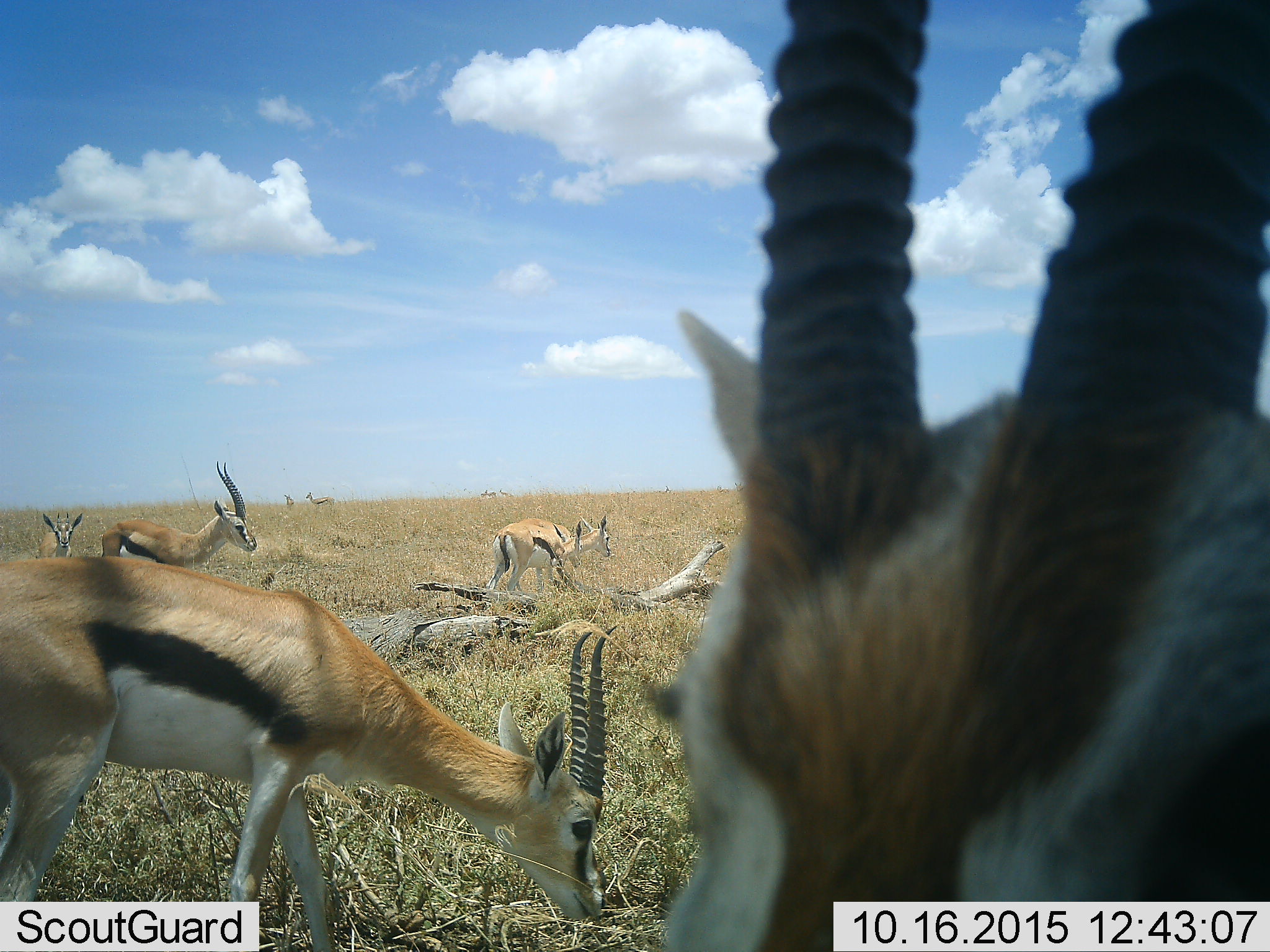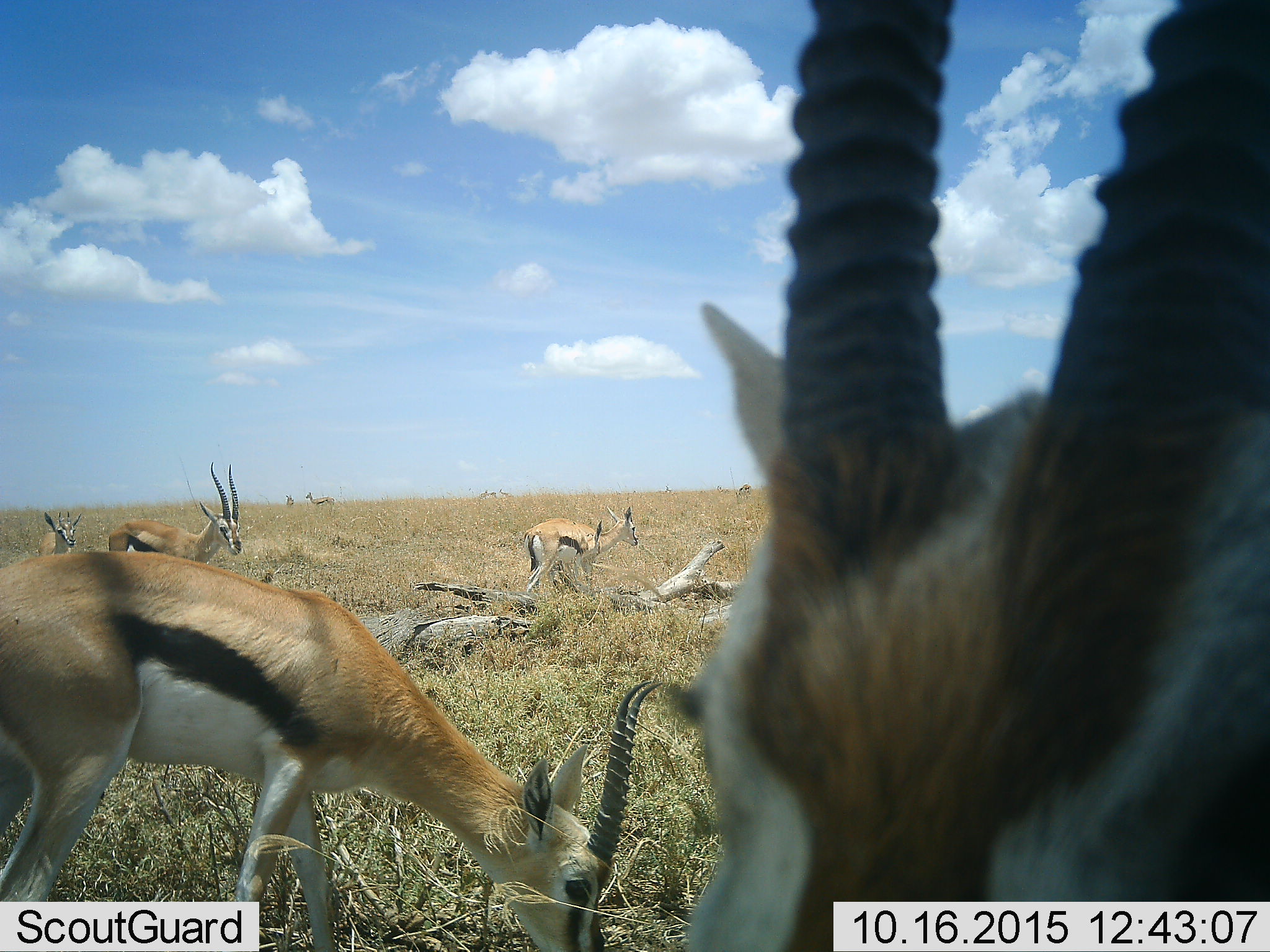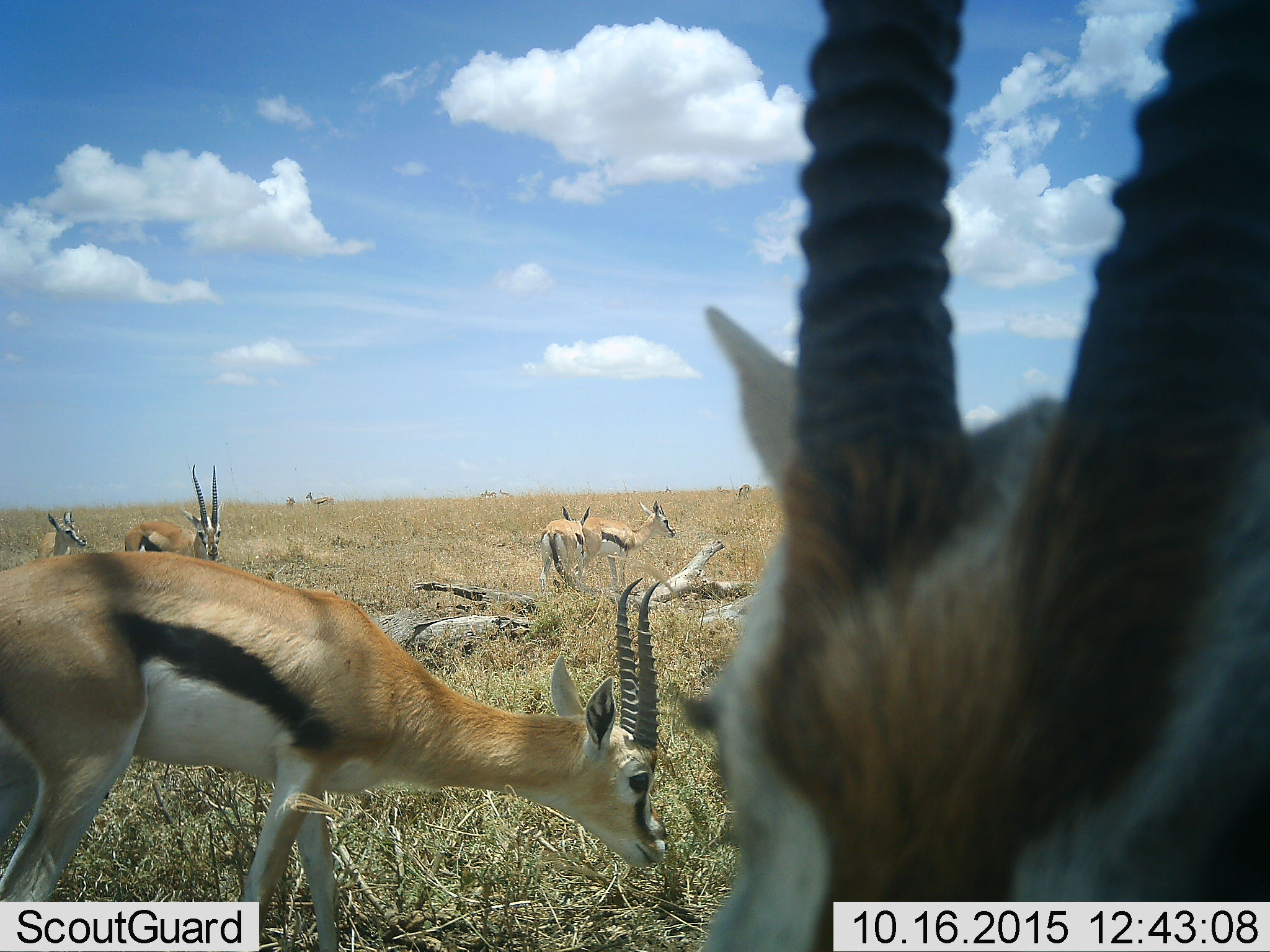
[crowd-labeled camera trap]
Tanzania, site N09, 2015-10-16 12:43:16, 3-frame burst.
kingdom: Animalia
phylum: Chordata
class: Mammalia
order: Artiodactyla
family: Bovidae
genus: Eudorcas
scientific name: Eudorcas thomsonii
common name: thomson's gazelle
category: gazellethomsons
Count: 11-50.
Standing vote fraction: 83%.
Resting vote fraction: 33%.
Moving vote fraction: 50%.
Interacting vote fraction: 0%.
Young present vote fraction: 17%.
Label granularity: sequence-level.